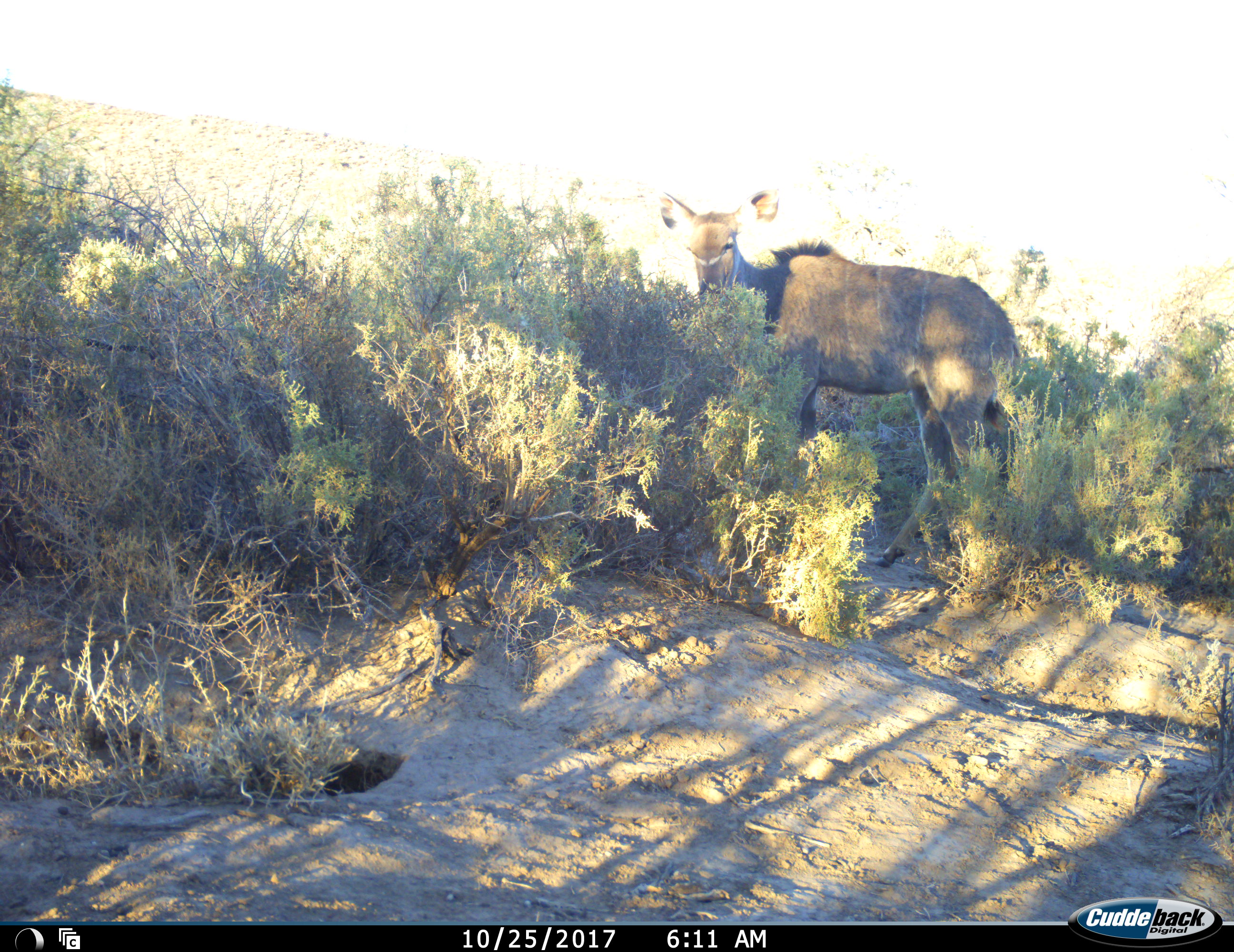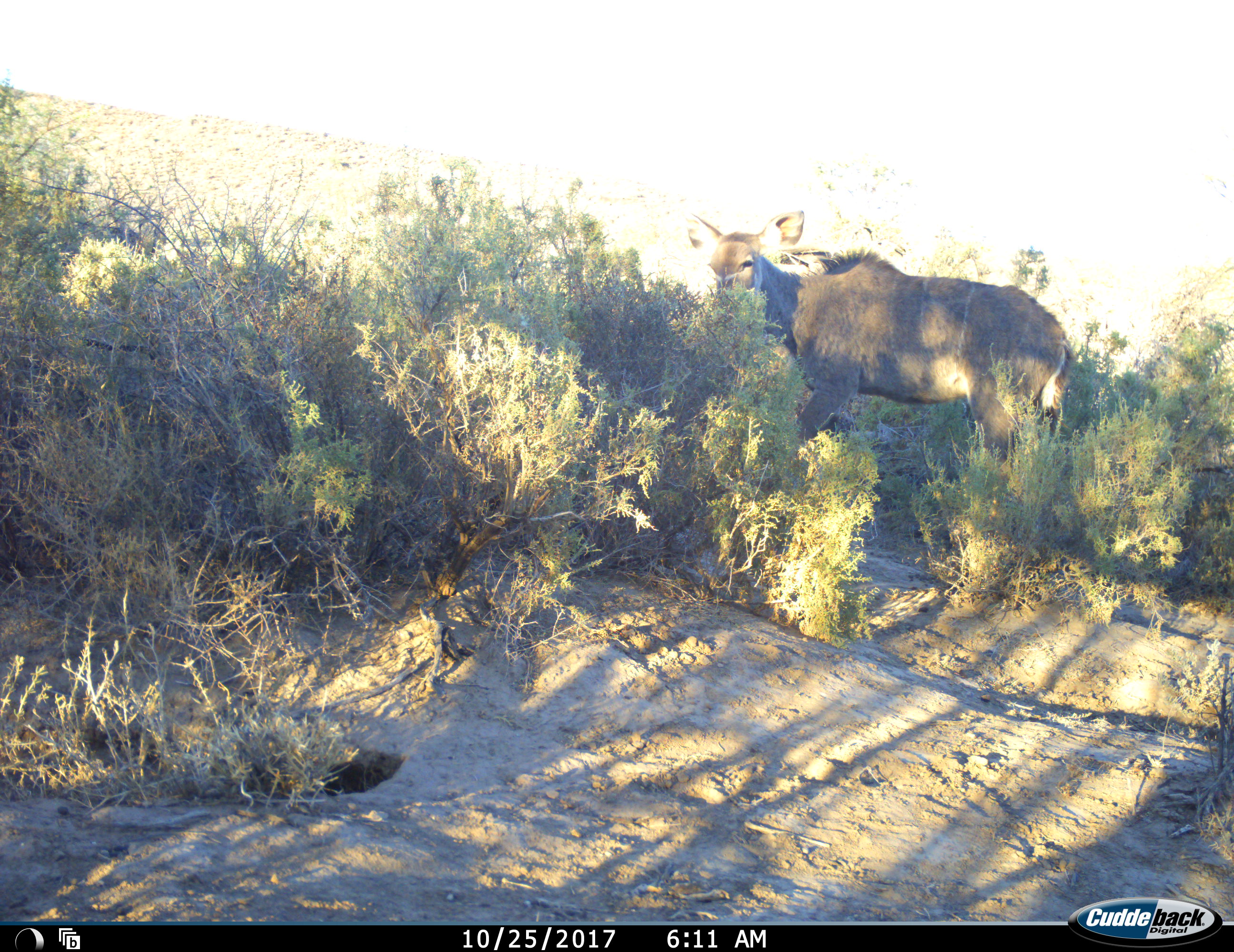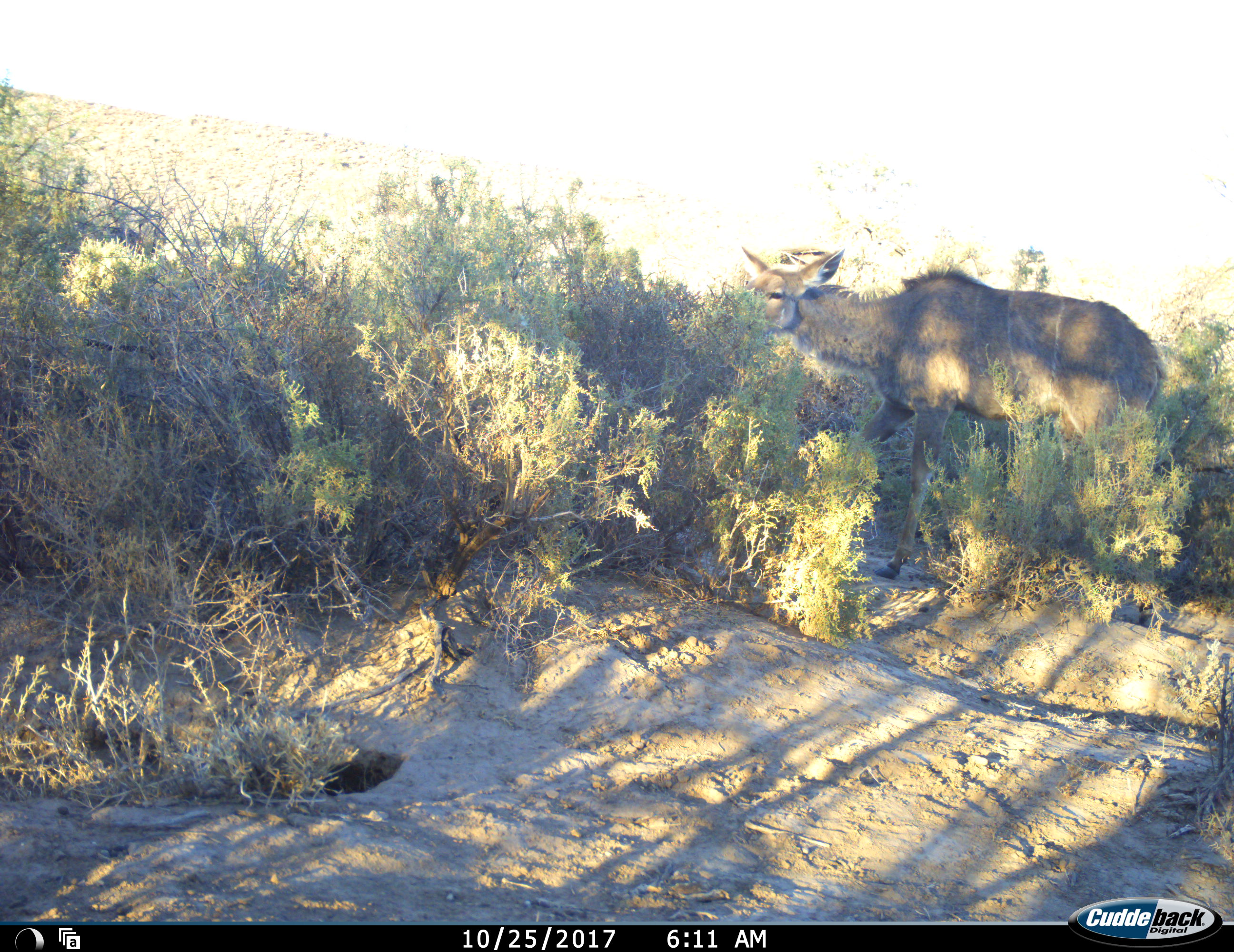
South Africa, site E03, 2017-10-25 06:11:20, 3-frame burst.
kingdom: Animalia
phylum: Chordata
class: Mammalia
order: Artiodactyla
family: Bovidae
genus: Tragelaphus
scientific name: Tragelaphus strepsiceros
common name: greater kudu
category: kudu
Kudu (greater kudu) (Tragelaphus strepsiceros), count 1. Behavior (volunteer vote fractions): standing 33%, resting 0%, moving 33%, interacting 0%. Young present (vote fraction): 0%. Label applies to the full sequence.